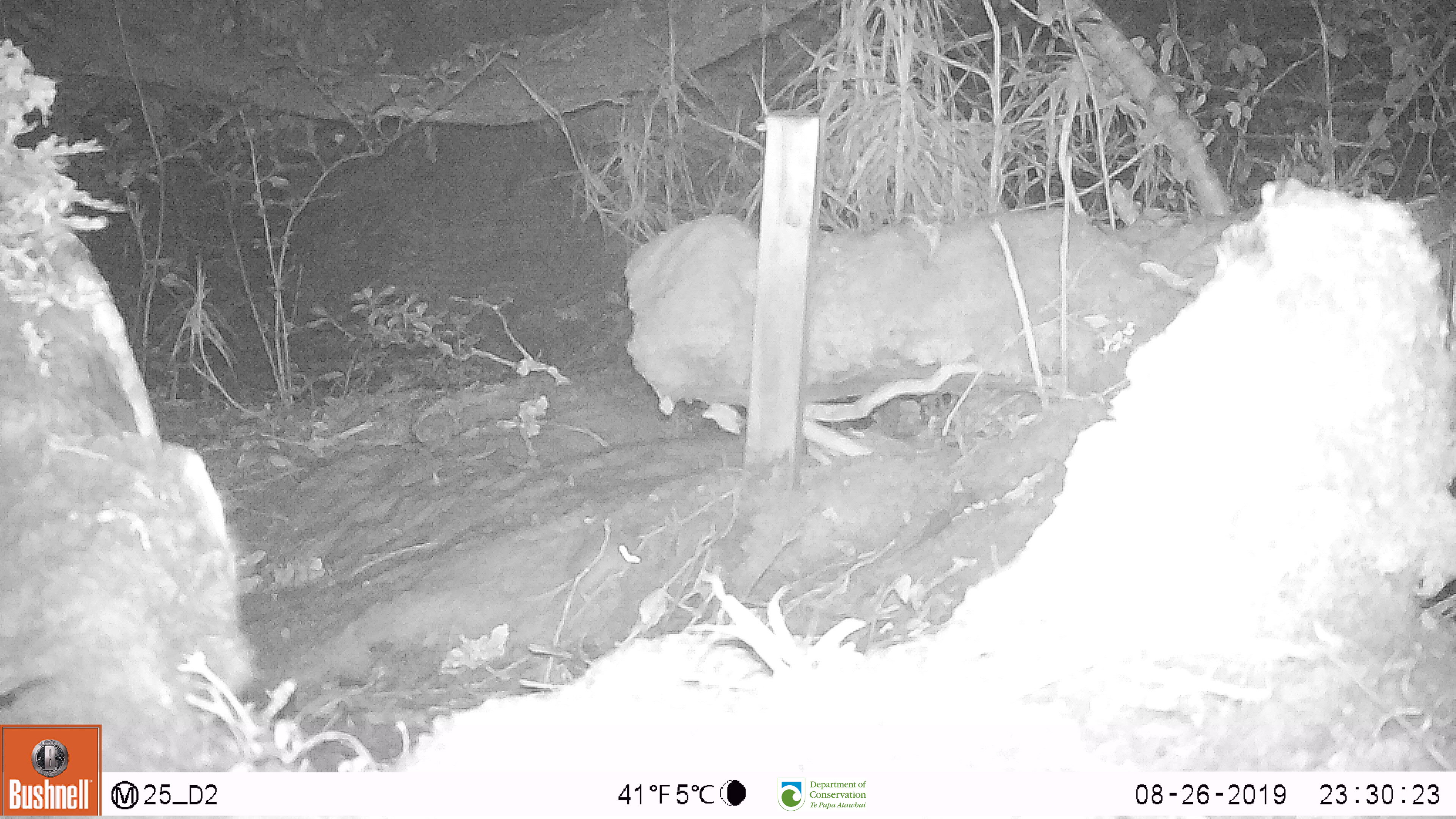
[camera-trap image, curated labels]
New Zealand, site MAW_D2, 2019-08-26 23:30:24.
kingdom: Animalia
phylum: Chordata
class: Mammalia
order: Rodentia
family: Muridae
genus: Mus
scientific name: Mus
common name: mouse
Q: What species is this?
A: Mouse (Mus).